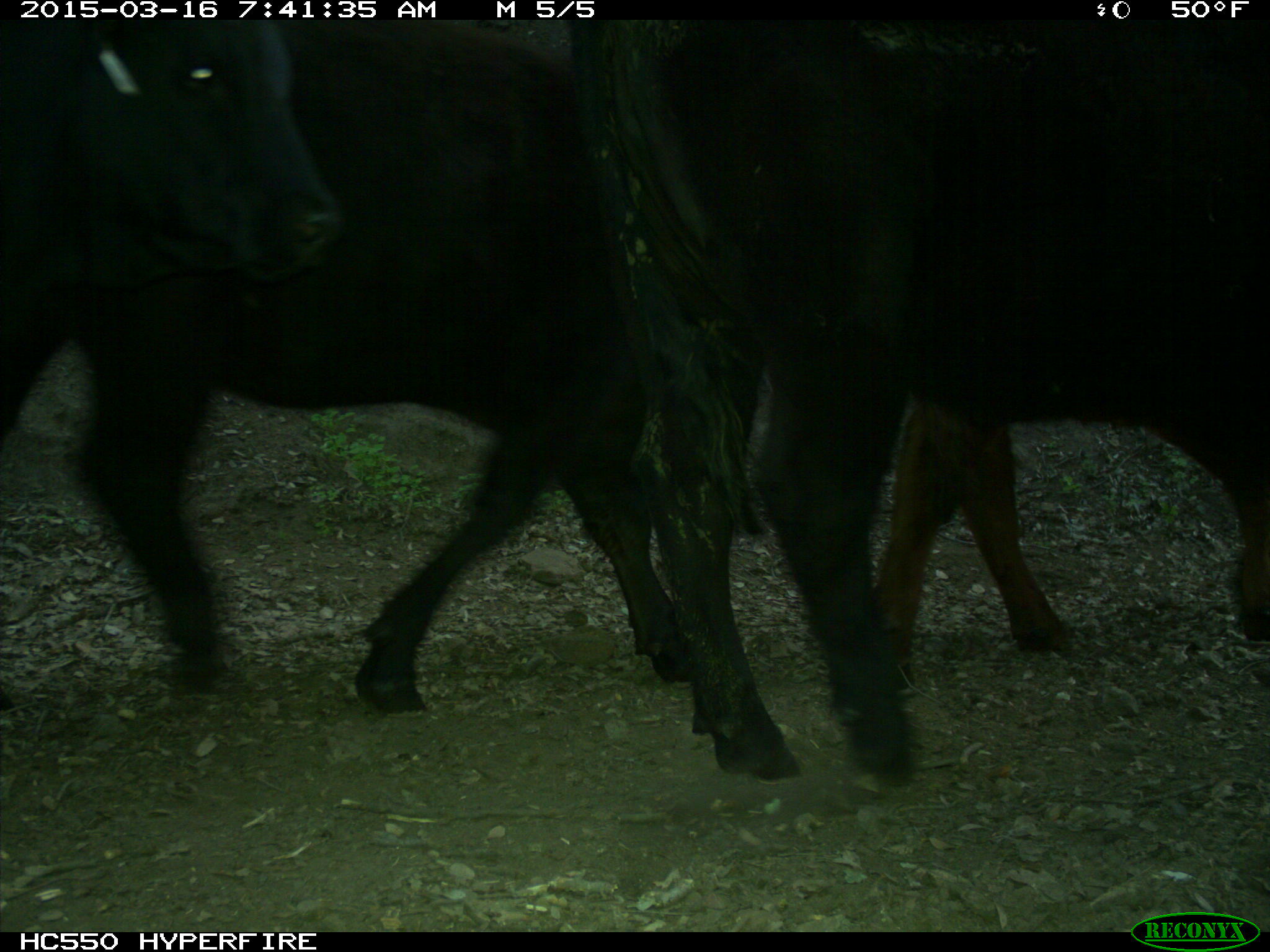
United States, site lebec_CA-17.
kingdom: Animalia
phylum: Chordata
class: Mammalia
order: Artiodactyla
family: Bovidae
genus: Bos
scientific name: Bos taurus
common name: domestic cow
Bos taurus (domestic cow).